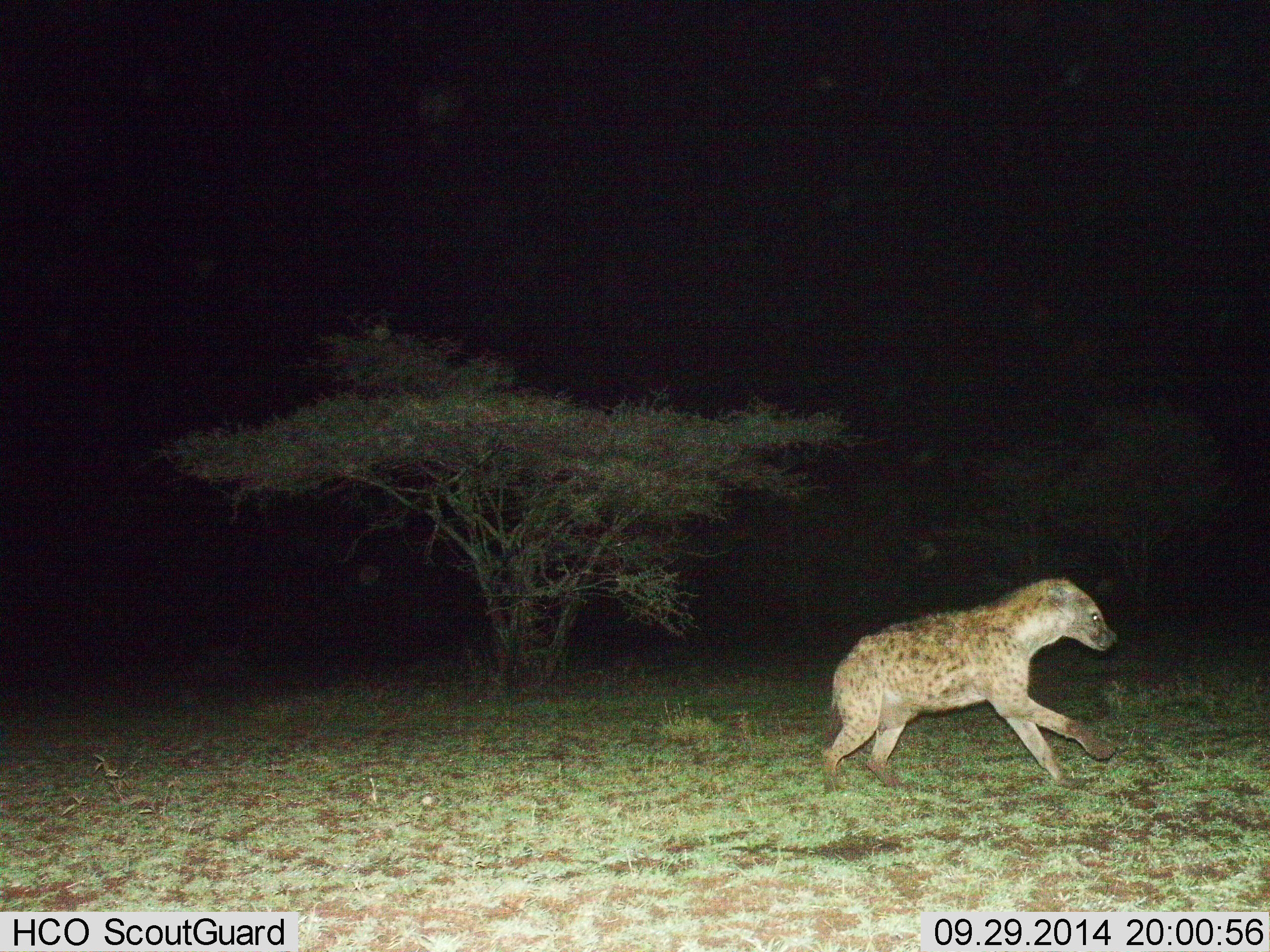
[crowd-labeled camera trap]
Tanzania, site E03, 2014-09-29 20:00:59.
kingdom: Animalia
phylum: Chordata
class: Mammalia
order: Carnivora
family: Hyaenidae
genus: Crocuta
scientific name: Crocuta crocuta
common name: spotted hyena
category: hyenaspotted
Hyenaspotted (spotted hyena) (Crocuta crocuta), count 1. Behavior (volunteer vote fractions): standing 0%, resting 0%, moving 100%, interacting 0%. Young present (vote fraction): 0%. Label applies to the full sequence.